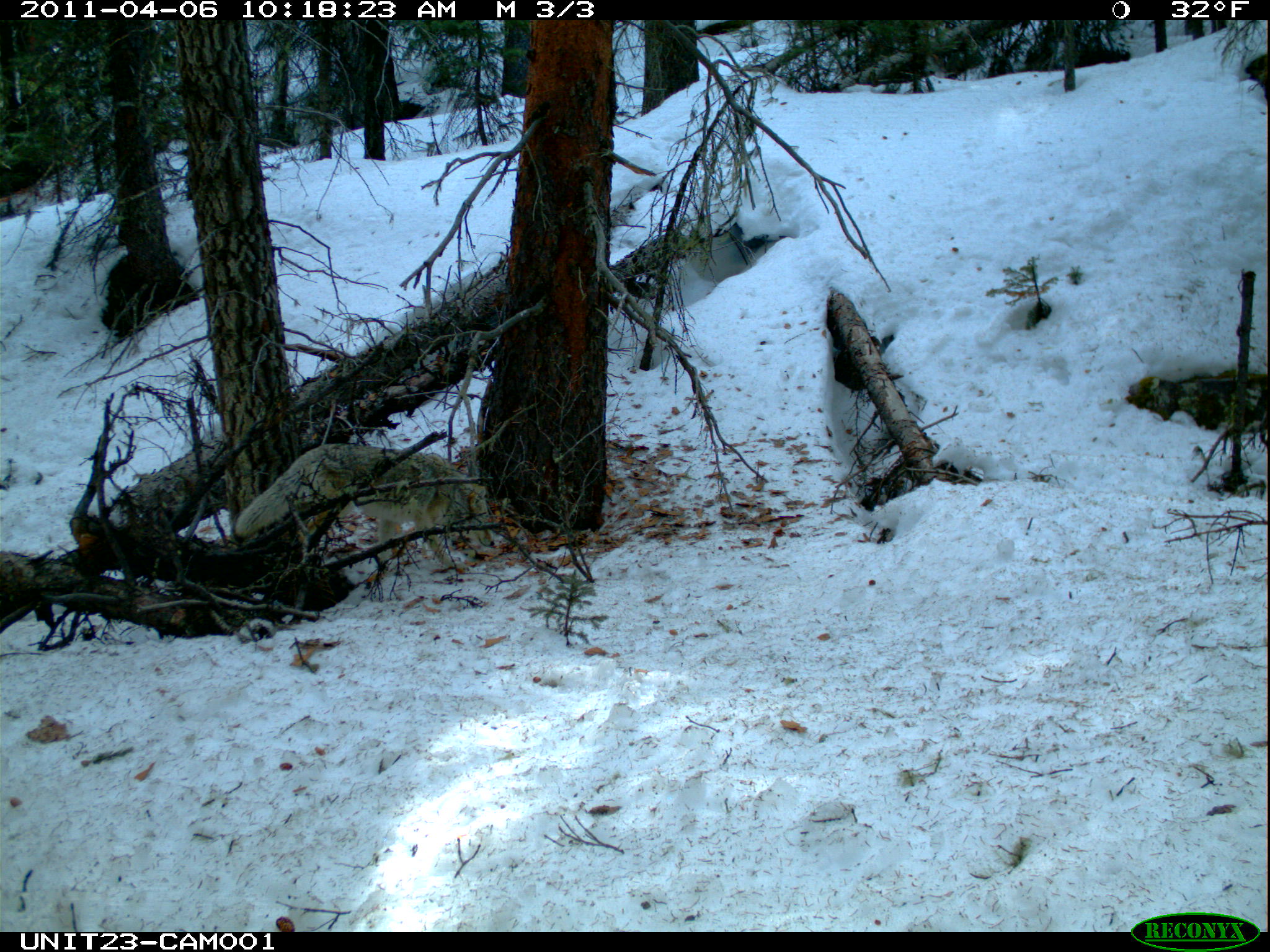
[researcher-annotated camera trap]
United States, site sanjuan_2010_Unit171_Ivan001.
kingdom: Animalia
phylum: Chordata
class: Mammalia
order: Carnivora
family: Canidae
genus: Canis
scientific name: Canis latrans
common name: coyote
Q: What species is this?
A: Canis latrans (coyote).